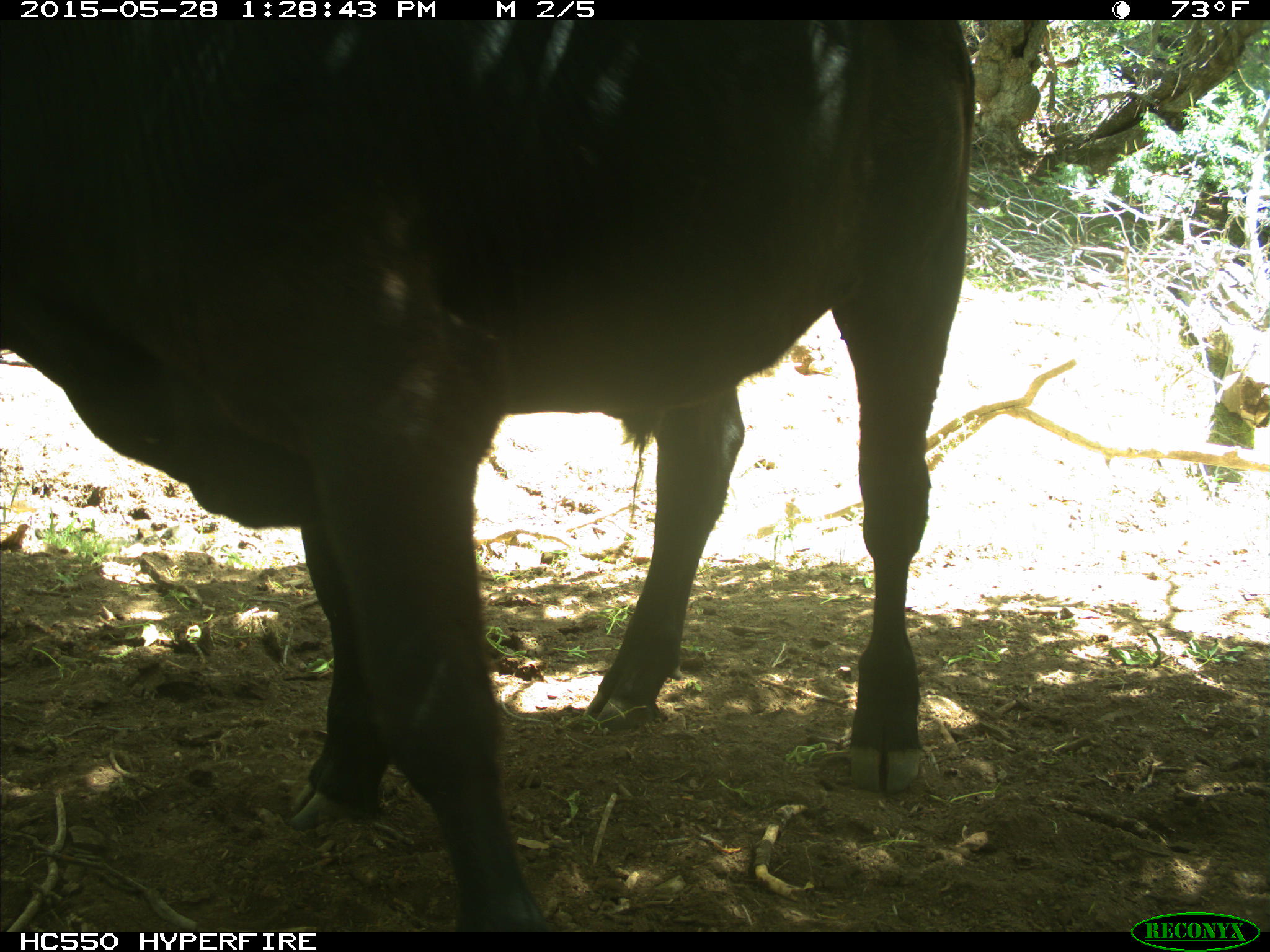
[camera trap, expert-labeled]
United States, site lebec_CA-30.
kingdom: Animalia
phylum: Chordata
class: Mammalia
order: Artiodactyla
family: Bovidae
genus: Bos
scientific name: Bos taurus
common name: domestic cow